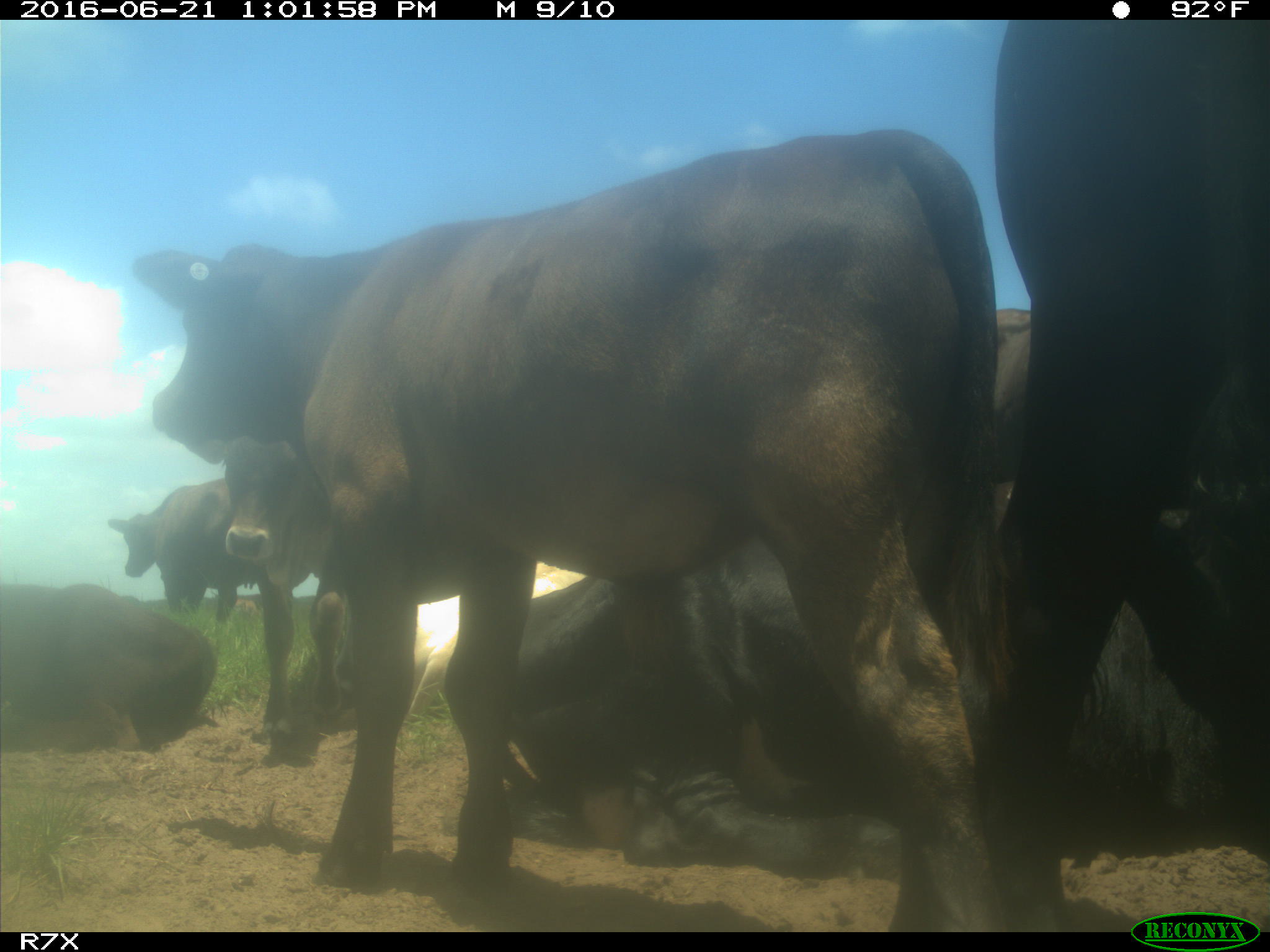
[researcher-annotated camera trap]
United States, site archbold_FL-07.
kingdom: Animalia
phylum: Chordata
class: Mammalia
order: Artiodactyla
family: Bovidae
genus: Bos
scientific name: Bos taurus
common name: domestic cow